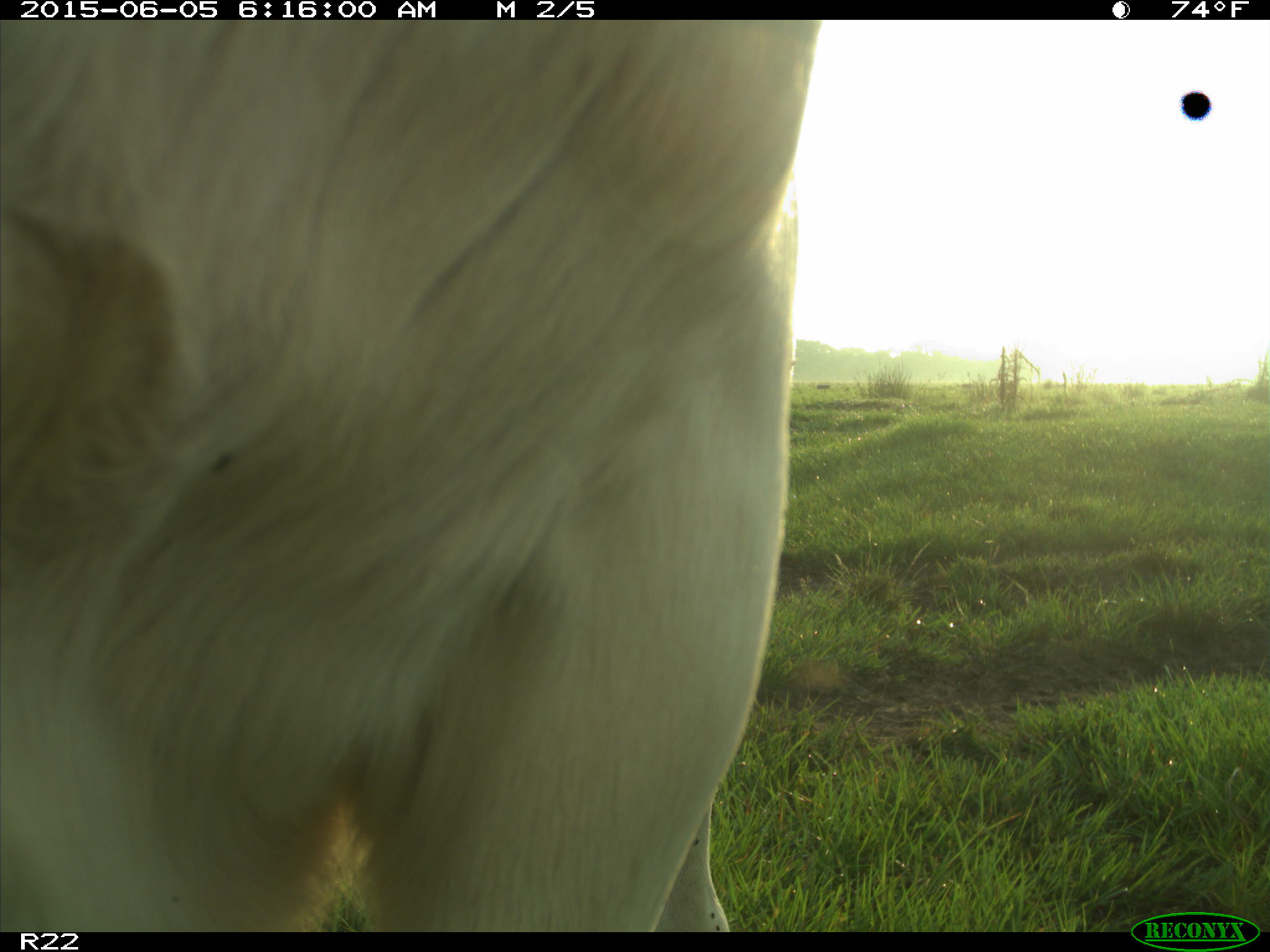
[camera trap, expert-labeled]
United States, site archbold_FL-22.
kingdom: Animalia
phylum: Chordata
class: Mammalia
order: Artiodactyla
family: Bovidae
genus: Bos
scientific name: Bos taurus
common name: domestic cow